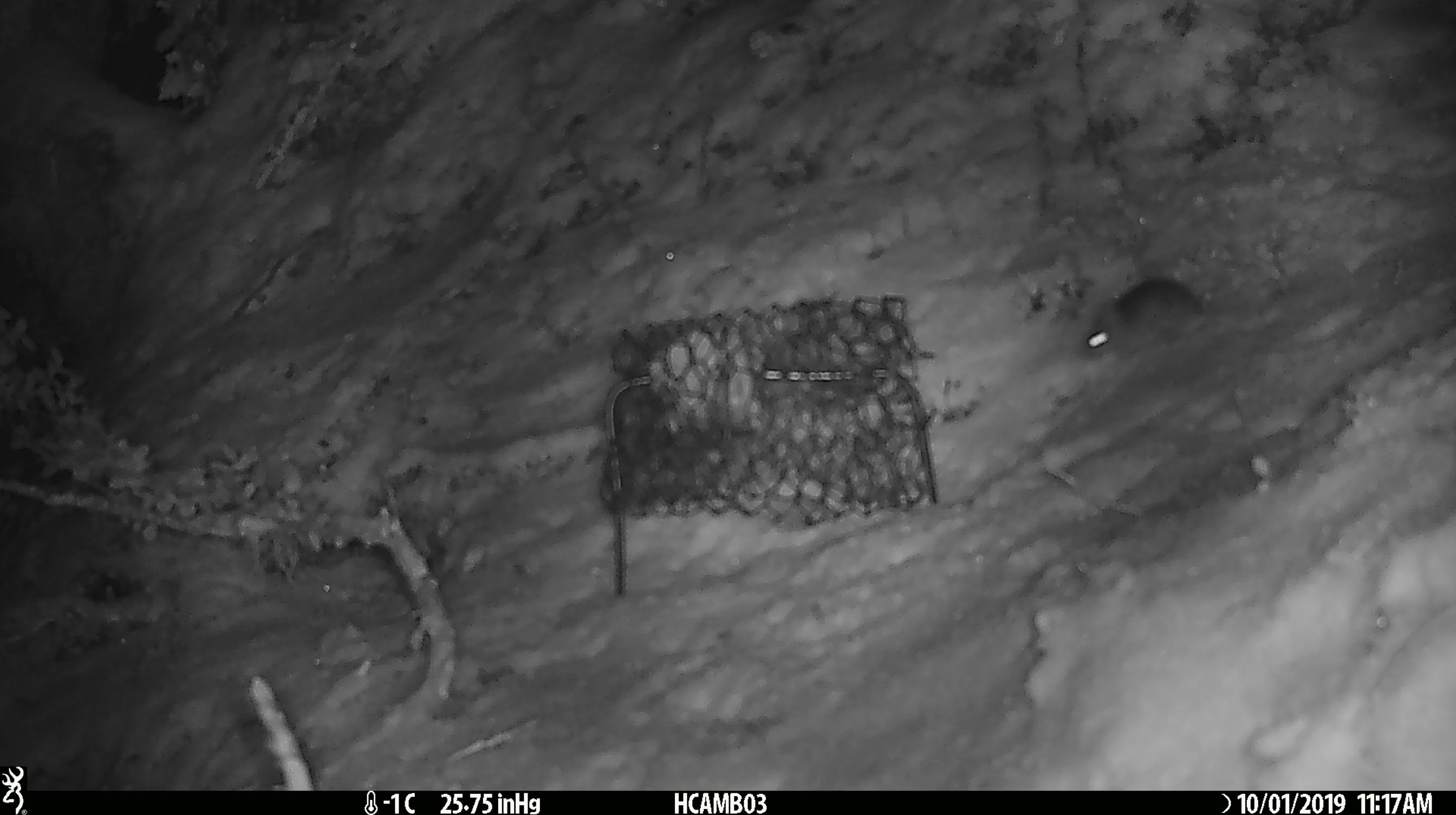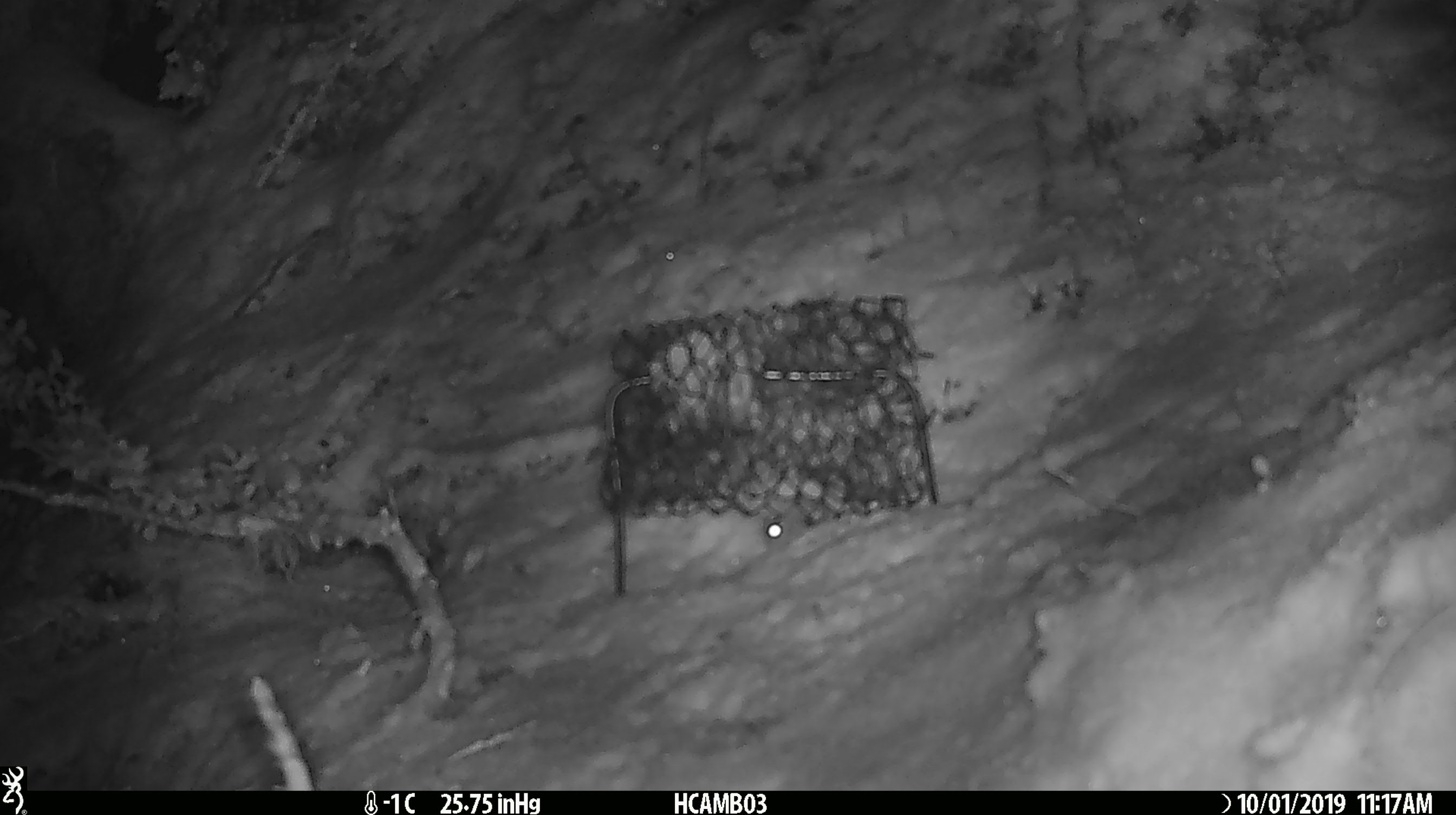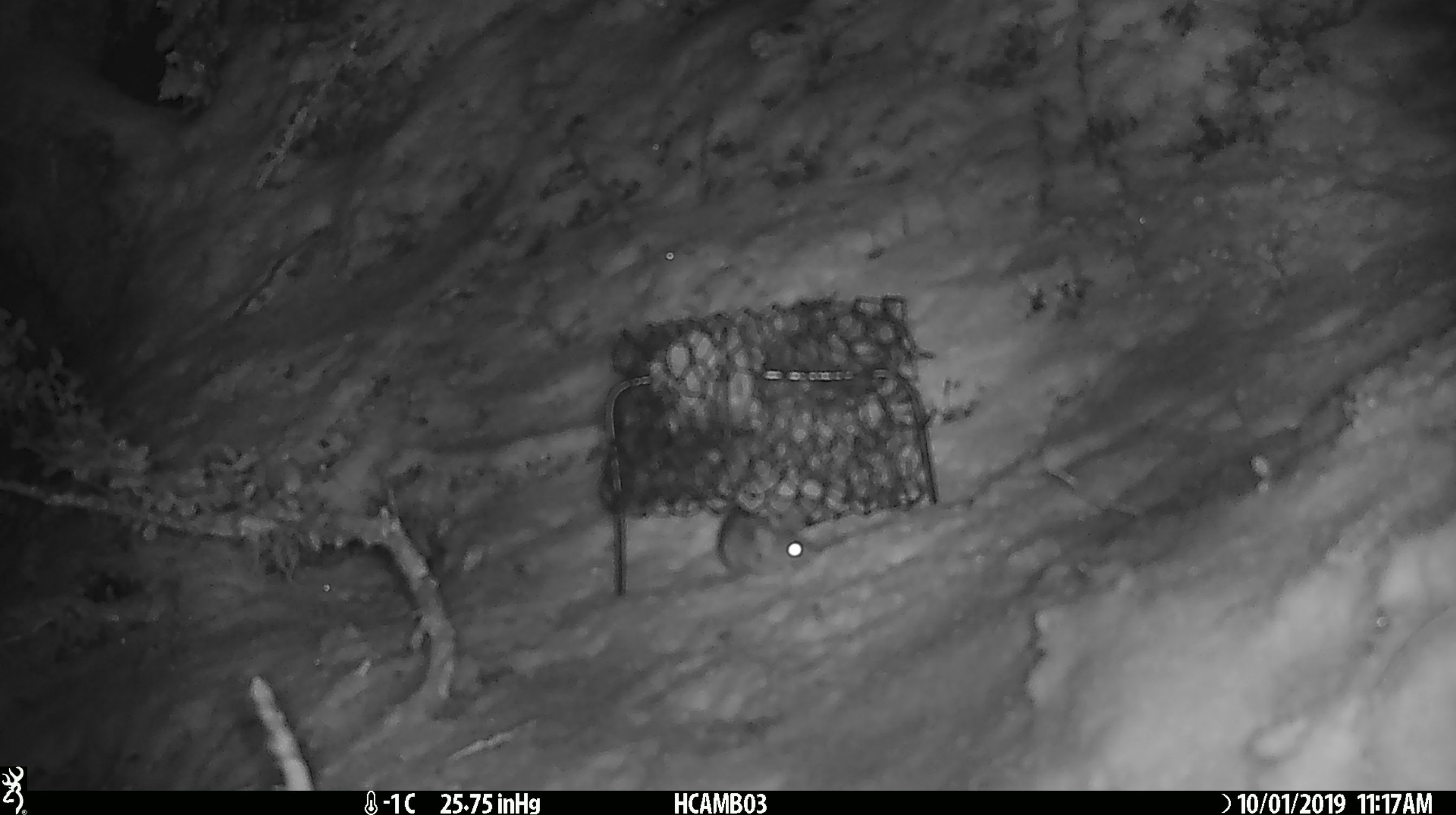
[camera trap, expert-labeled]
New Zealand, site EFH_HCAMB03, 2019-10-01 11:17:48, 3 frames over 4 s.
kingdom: Animalia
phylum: Chordata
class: Mammalia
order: Rodentia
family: Muridae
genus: Mus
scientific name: Mus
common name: mouse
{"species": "mouse (Mus)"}